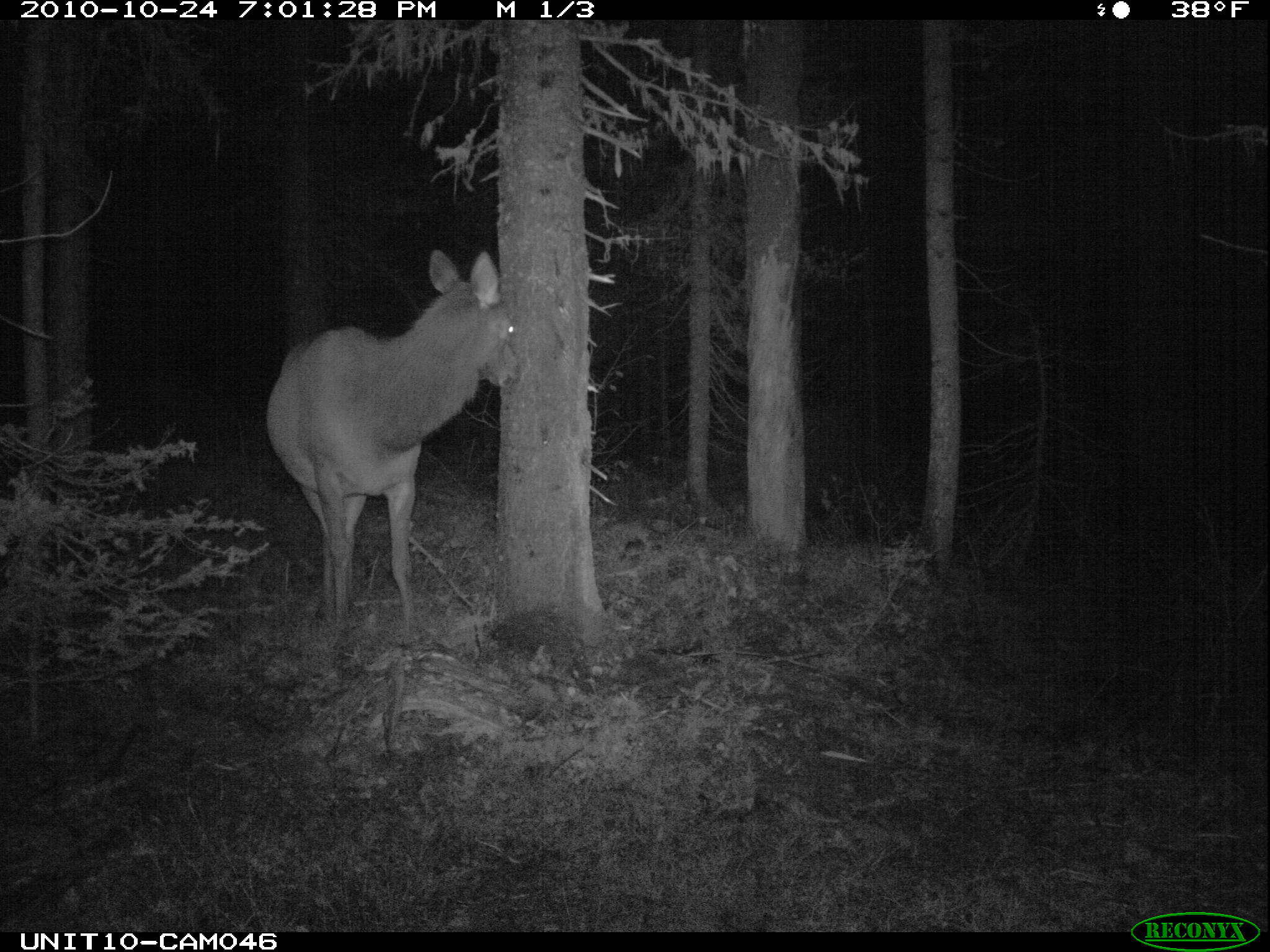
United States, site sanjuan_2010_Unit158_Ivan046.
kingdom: Animalia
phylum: Chordata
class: Mammalia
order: Artiodactyla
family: Cervidae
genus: Cervus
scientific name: Cervus elaphus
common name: red deer